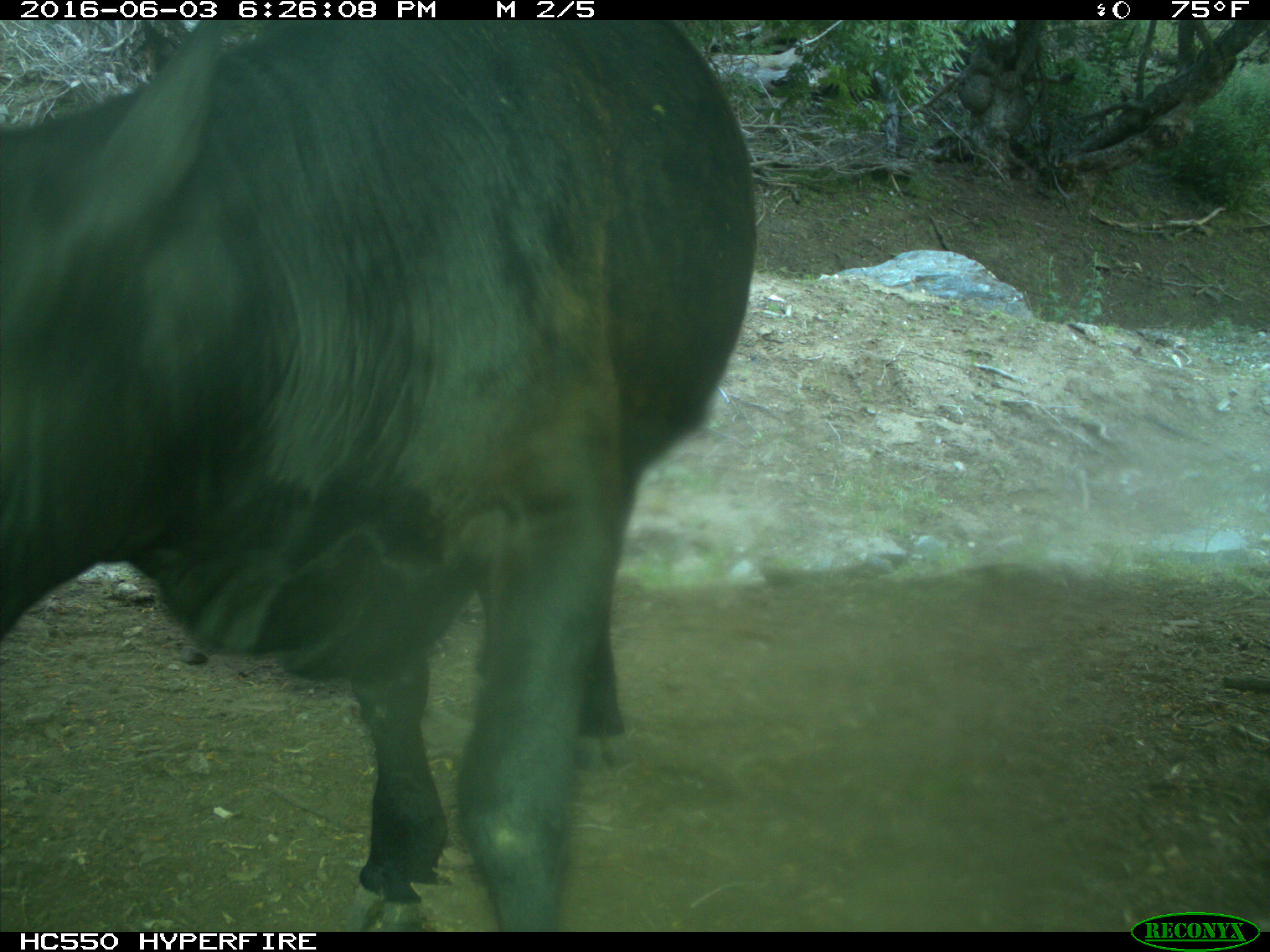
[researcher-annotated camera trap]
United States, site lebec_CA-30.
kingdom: Animalia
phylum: Chordata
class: Mammalia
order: Artiodactyla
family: Bovidae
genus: Bos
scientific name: Bos taurus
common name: domestic cow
Bos taurus (domestic cow).